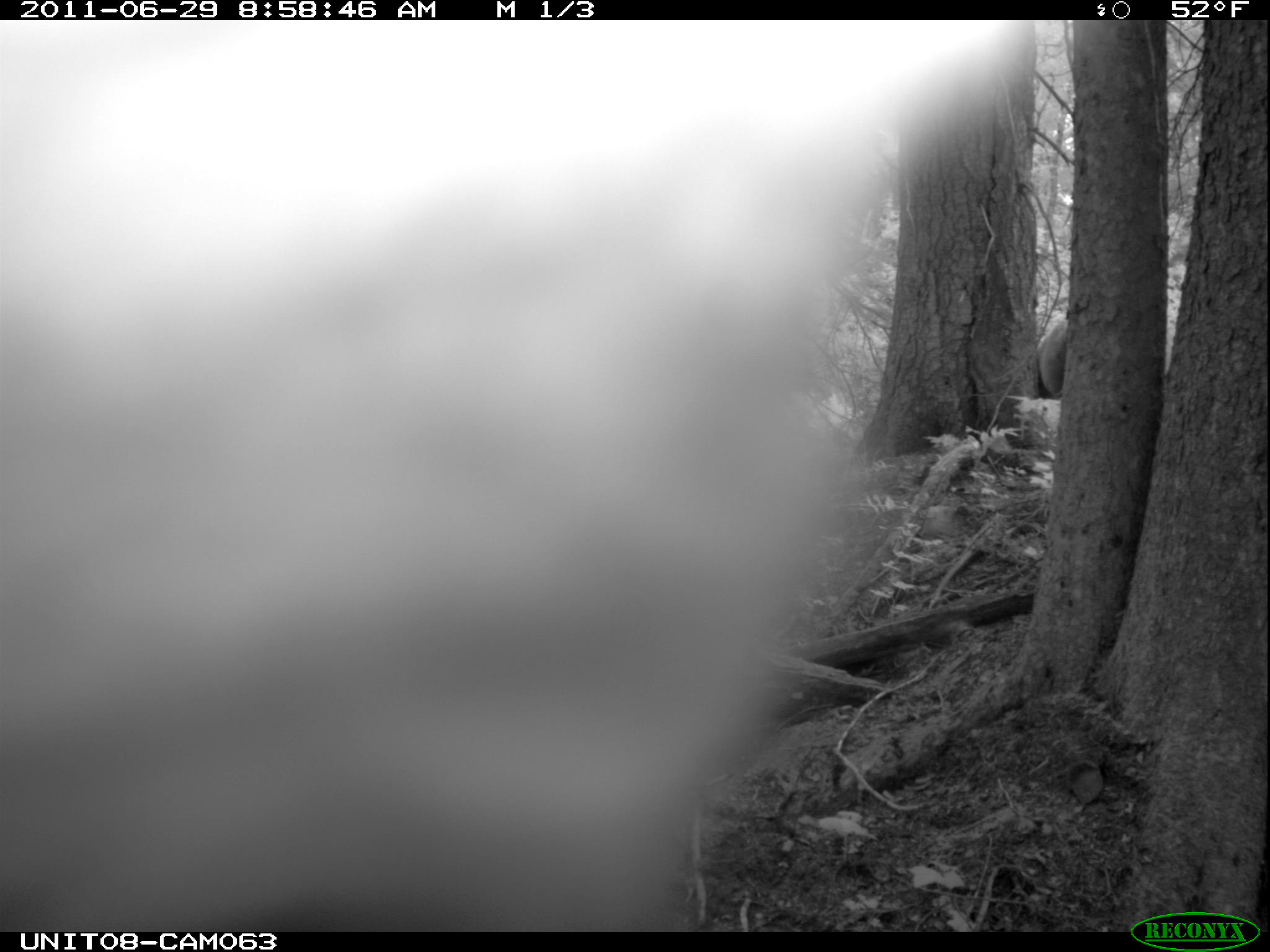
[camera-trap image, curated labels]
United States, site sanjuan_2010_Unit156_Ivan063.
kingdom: Animalia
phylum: Chordata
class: Mammalia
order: Carnivora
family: Ursidae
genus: Ursus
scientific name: Ursus americanus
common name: american black bear